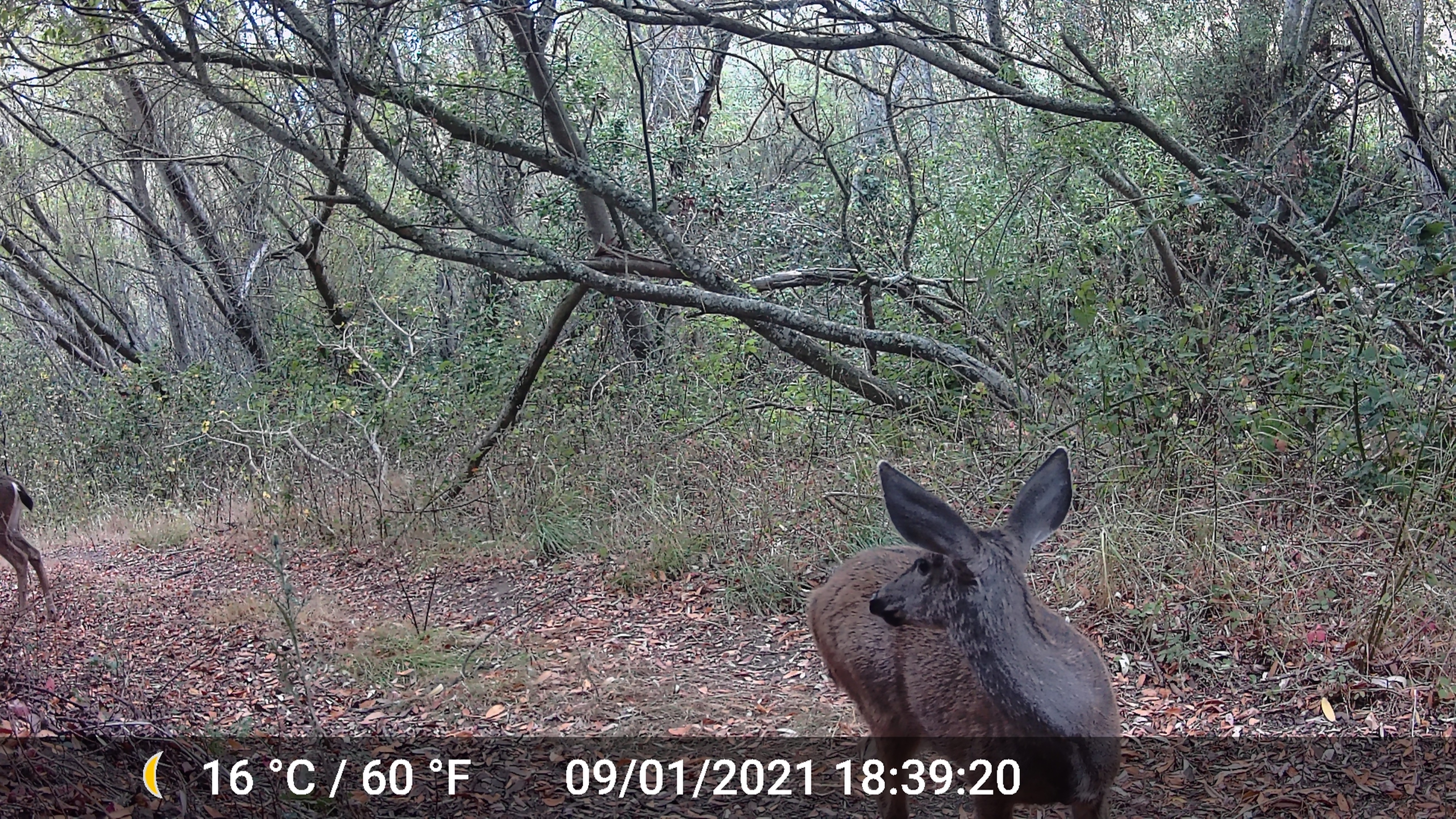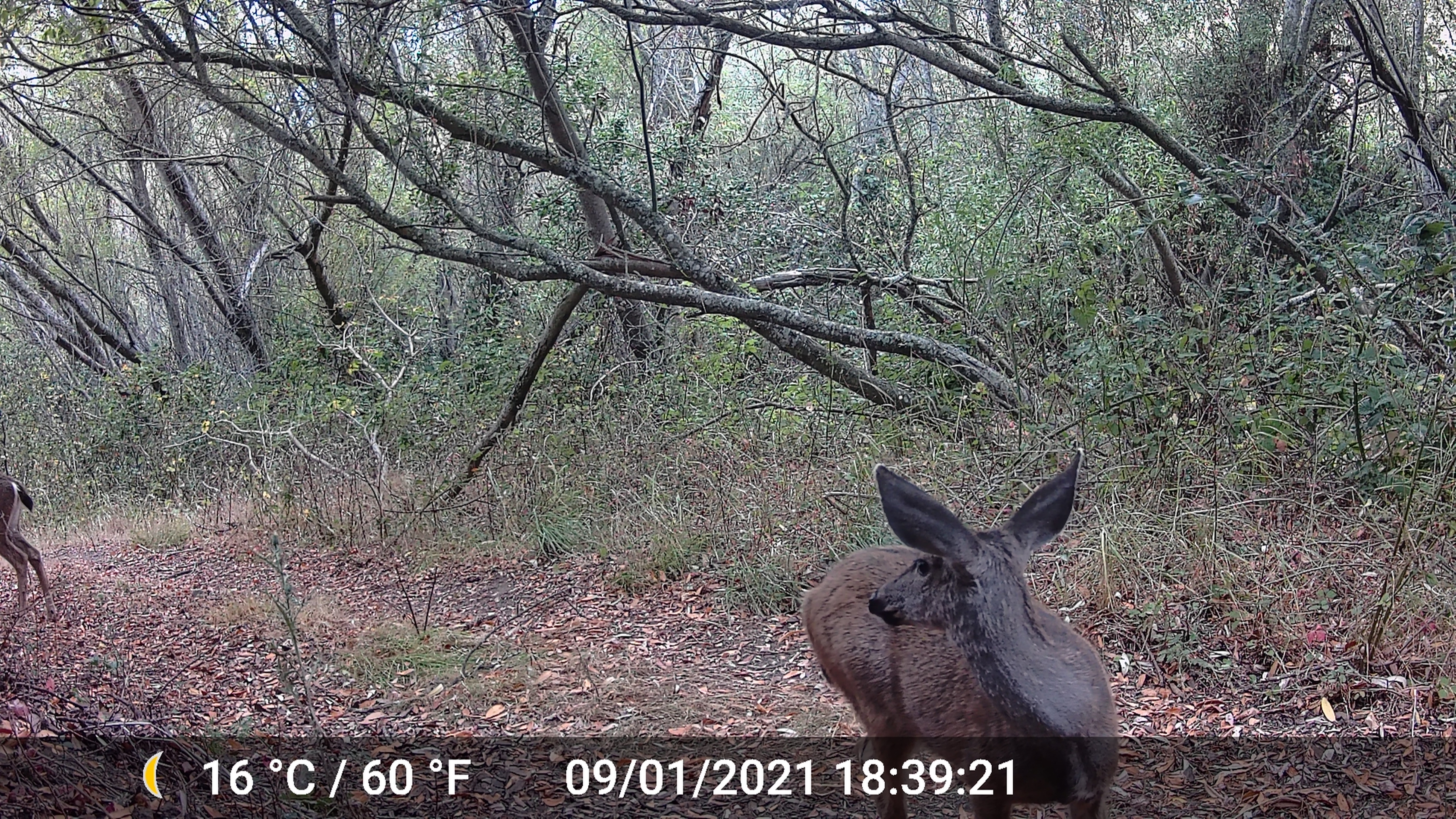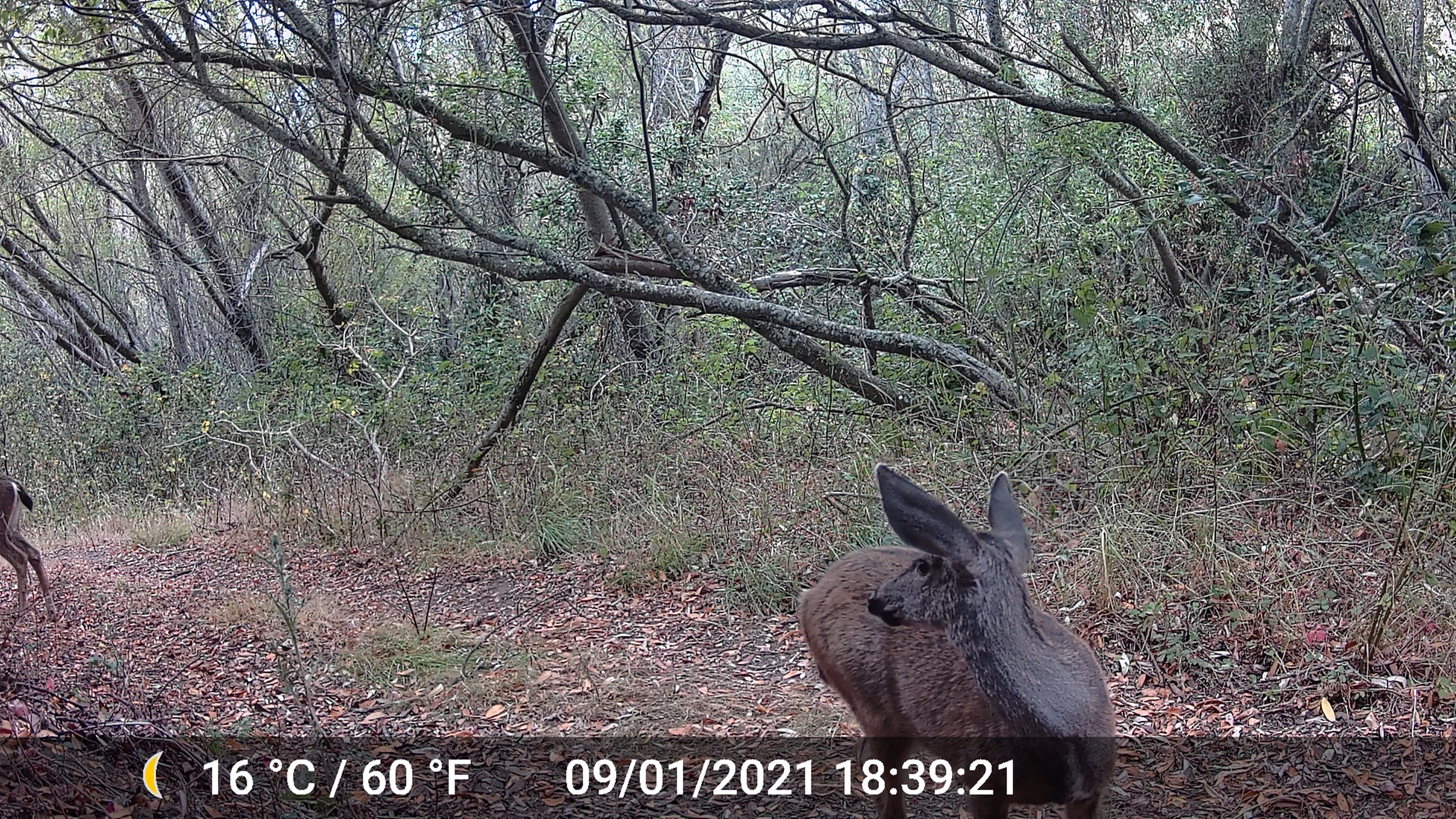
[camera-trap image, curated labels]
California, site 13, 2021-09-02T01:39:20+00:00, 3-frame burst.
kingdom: Animalia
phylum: Chordata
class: Mammalia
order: Artiodactyla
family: Cervidae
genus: Odocoileus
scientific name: Odocoileus hemionus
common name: mule deer